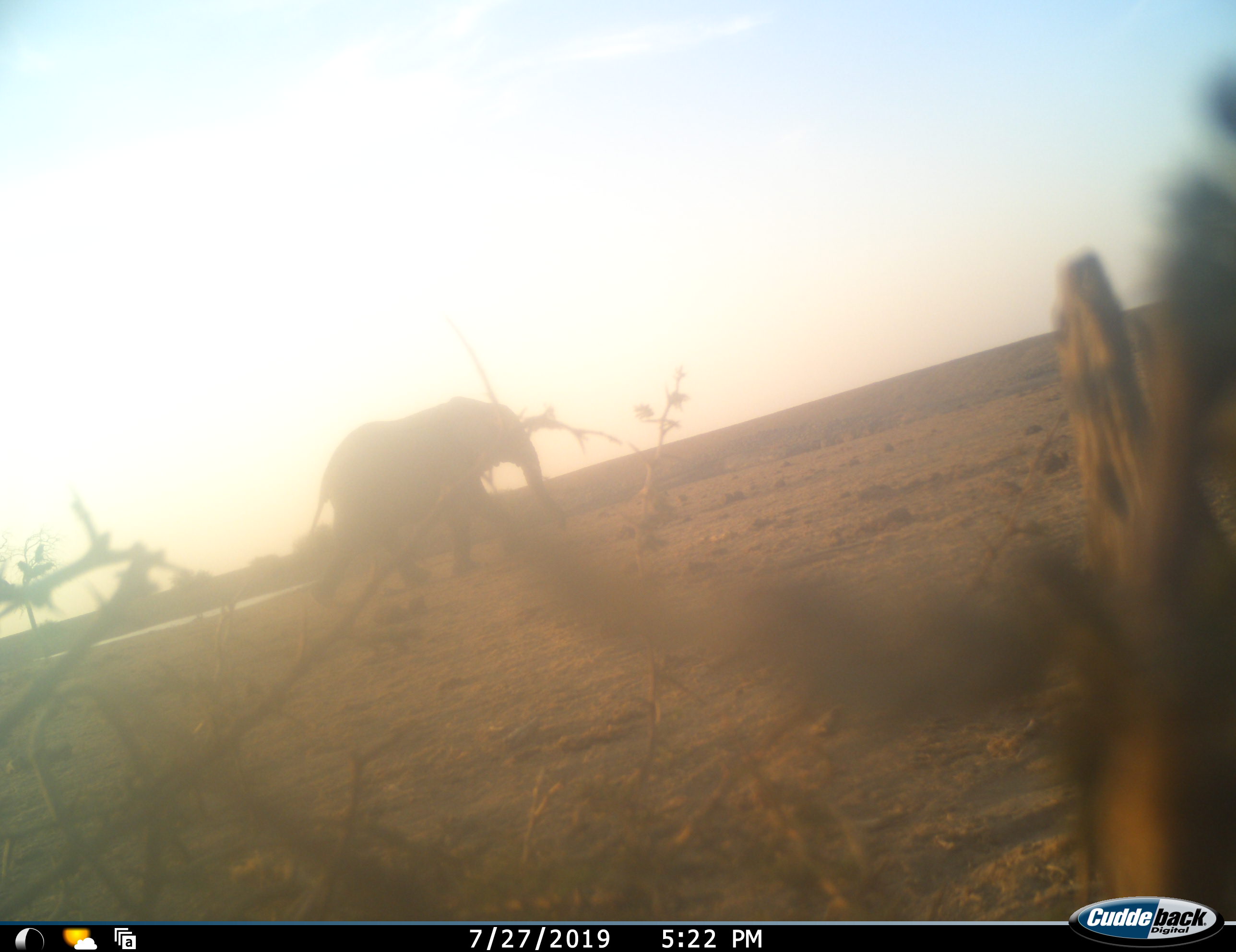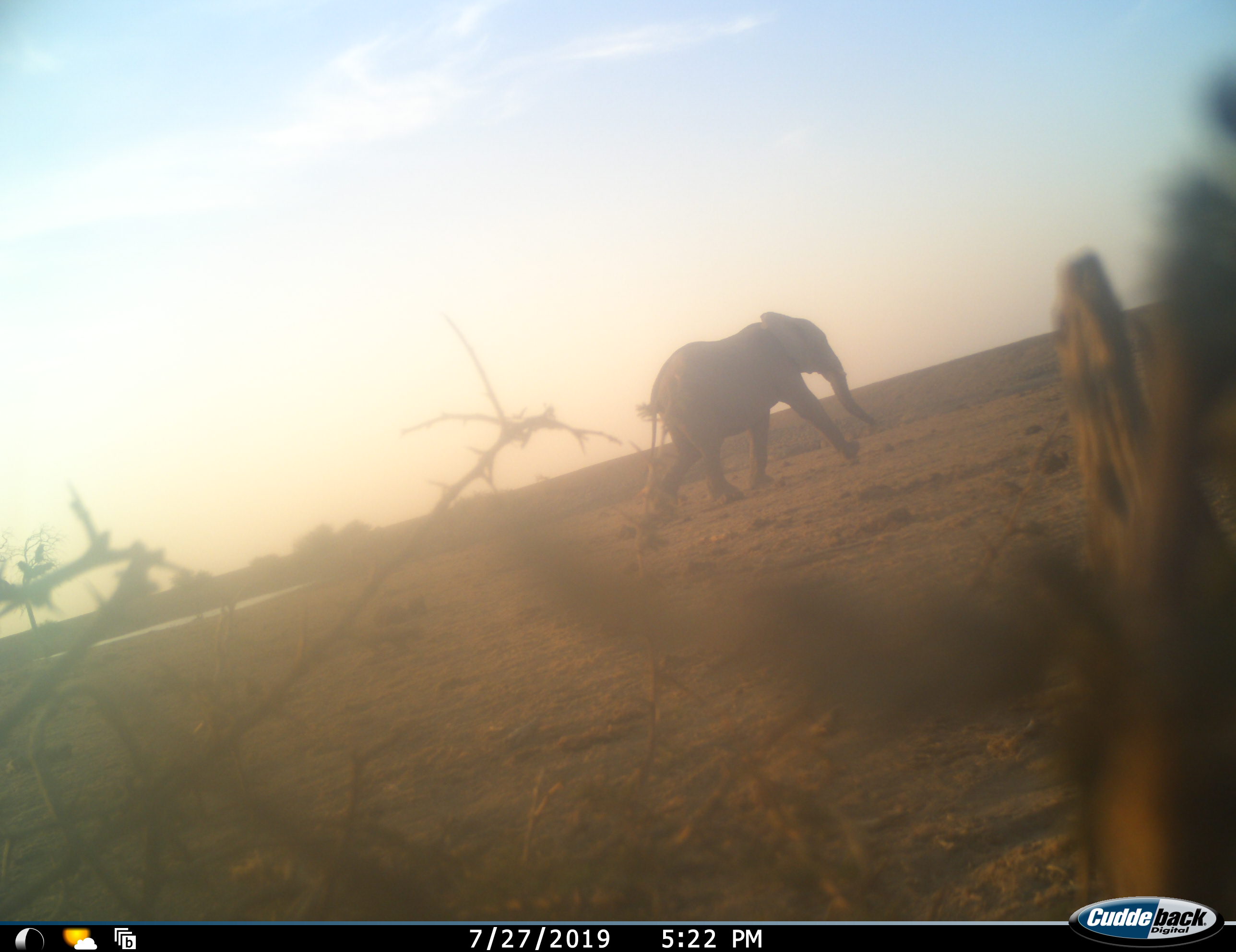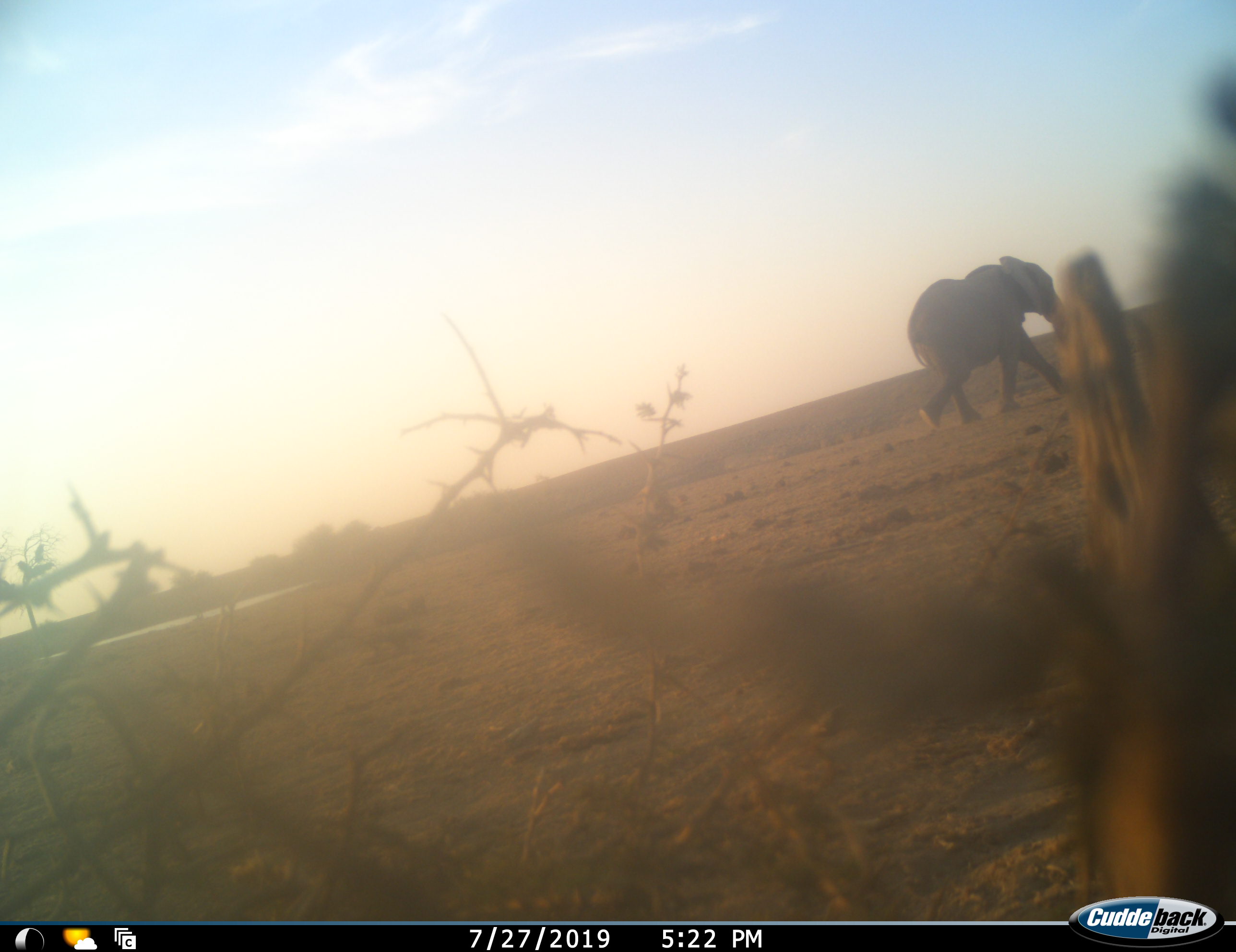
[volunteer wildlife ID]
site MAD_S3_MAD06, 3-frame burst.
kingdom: Animalia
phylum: Chordata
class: Mammalia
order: Proboscidea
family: Elephantidae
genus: Loxodonta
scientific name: Loxodonta africana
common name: african bush elephant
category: elephant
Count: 1.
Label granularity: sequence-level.